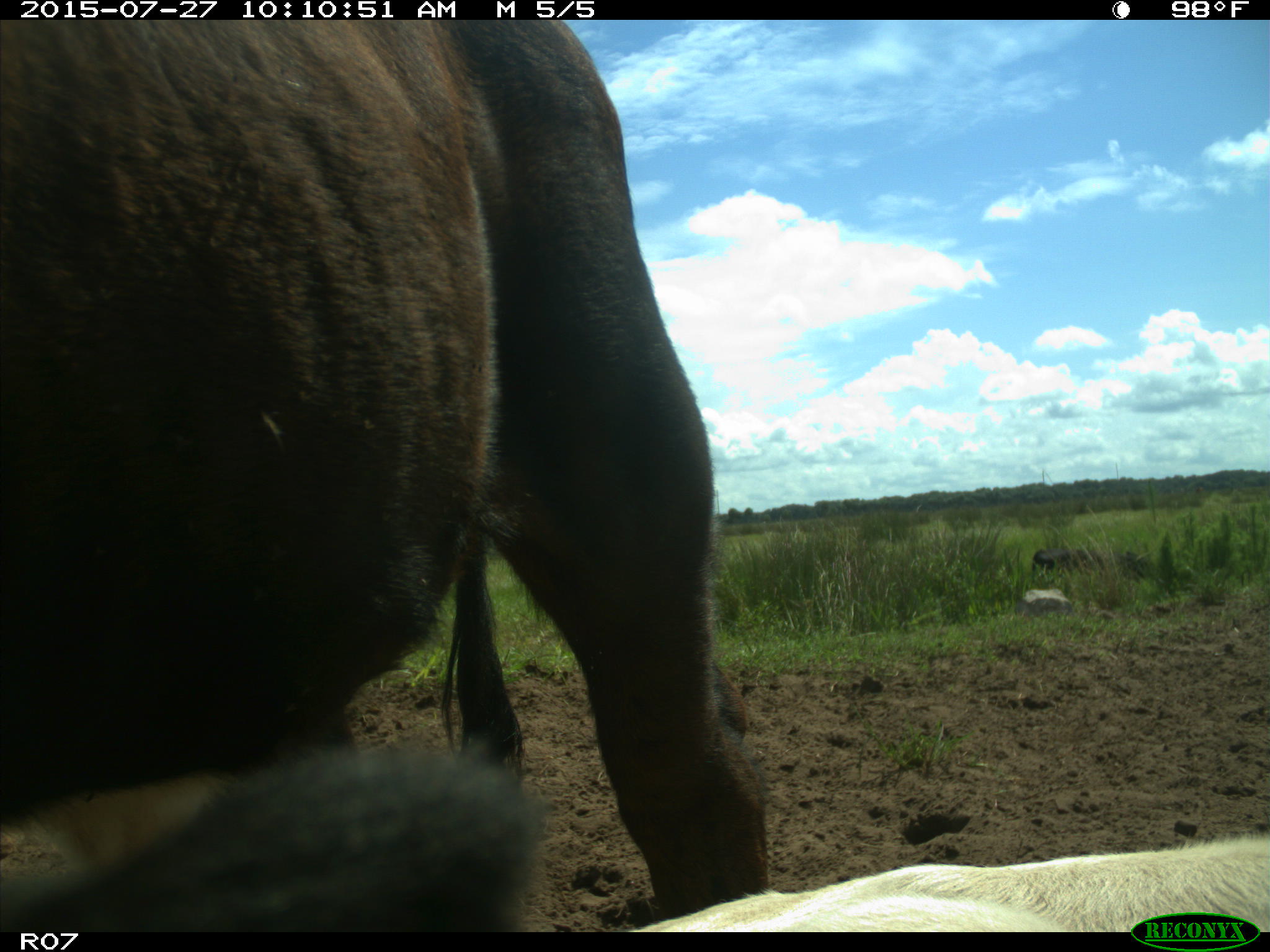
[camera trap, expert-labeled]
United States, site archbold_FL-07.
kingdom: Animalia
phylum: Chordata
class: Mammalia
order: Artiodactyla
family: Bovidae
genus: Bos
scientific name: Bos taurus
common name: domestic cow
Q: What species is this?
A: Bos taurus (domestic cow).